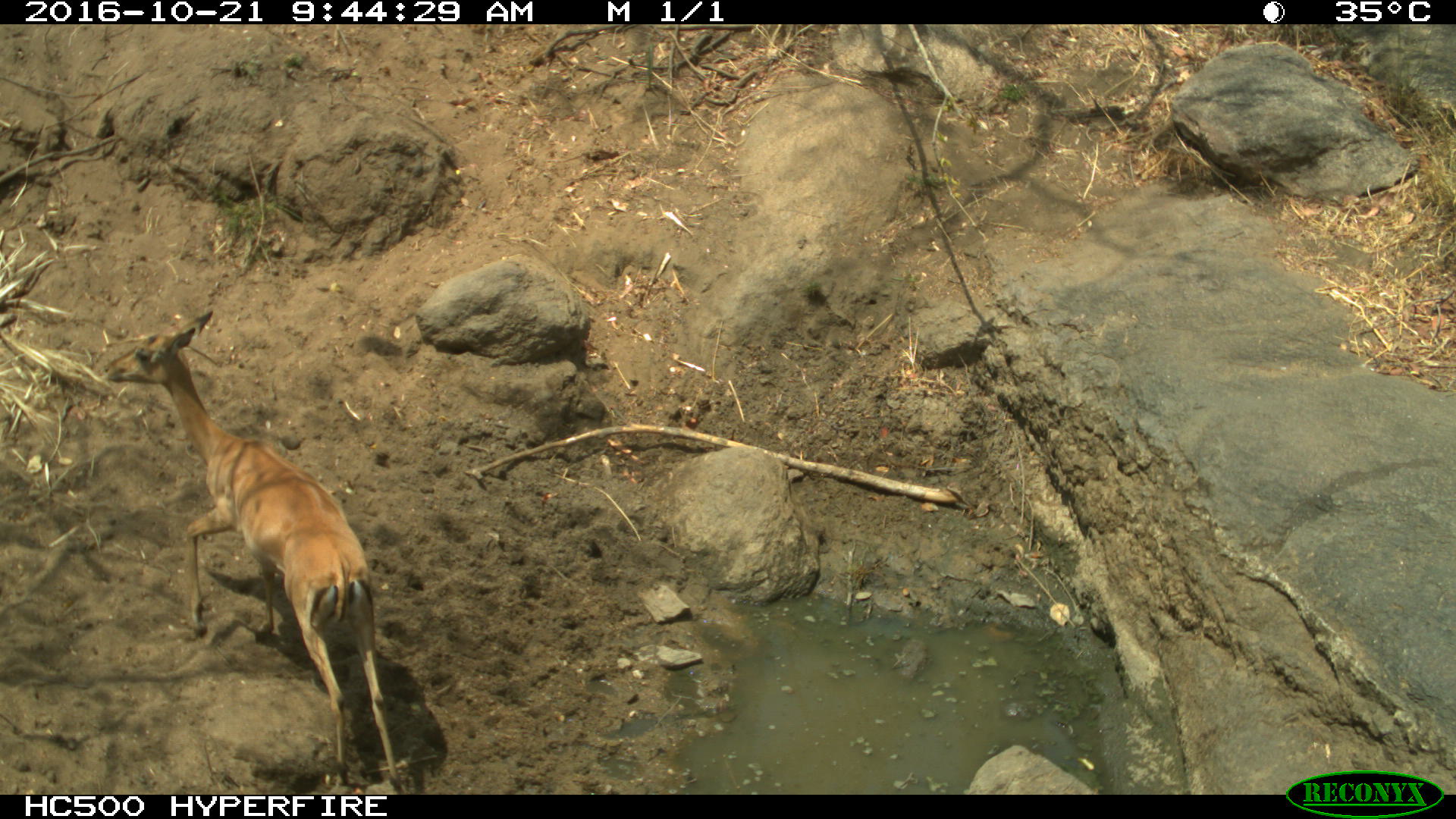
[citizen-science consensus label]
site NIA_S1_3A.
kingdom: Animalia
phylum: Chordata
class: Mammalia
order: Artiodactyla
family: Bovidae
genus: Aepyceros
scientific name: Aepyceros melampus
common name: impala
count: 1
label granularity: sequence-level